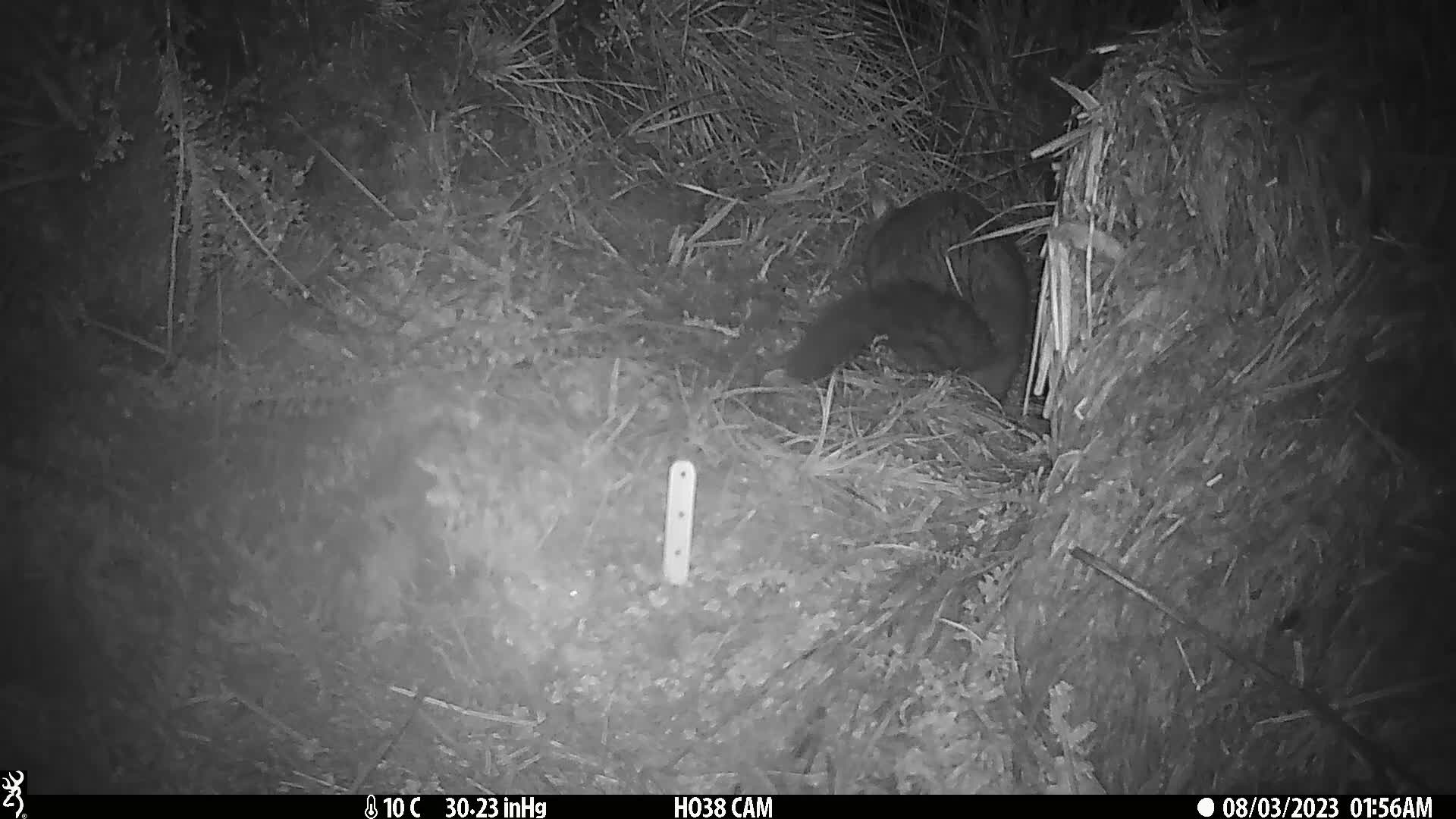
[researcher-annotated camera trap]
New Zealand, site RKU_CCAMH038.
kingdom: Animalia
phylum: Chordata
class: Mammalia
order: Diprotodontia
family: Phalangeridae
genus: Trichosurus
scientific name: Trichosurus vulpecula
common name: common brushtail possum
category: possum